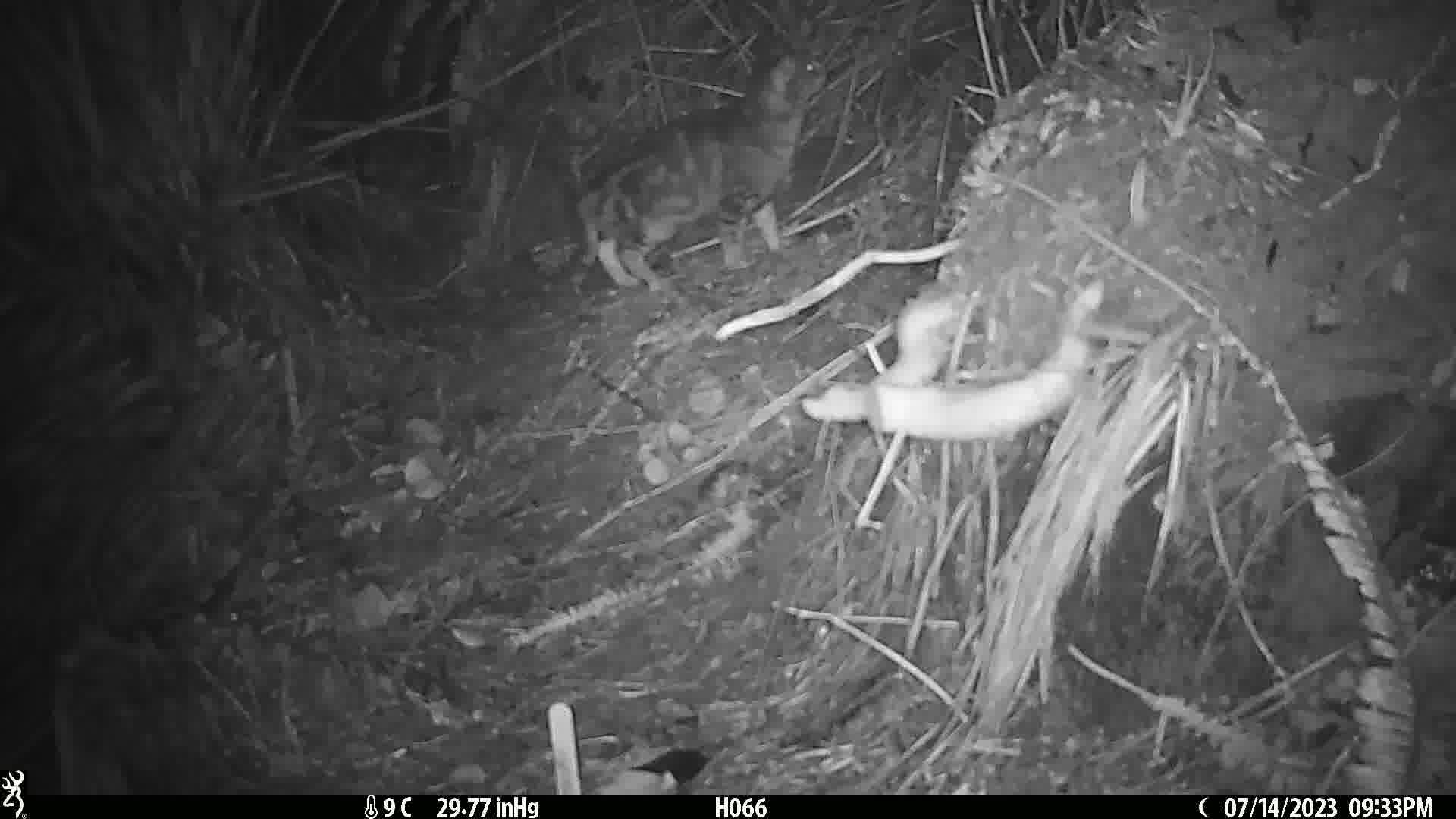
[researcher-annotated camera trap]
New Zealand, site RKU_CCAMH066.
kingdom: Animalia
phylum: Chordata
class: Mammalia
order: Carnivora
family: Felidae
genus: Felis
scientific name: Felis catus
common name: domestic cat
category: cat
Cat (domestic cat) (Felis catus).